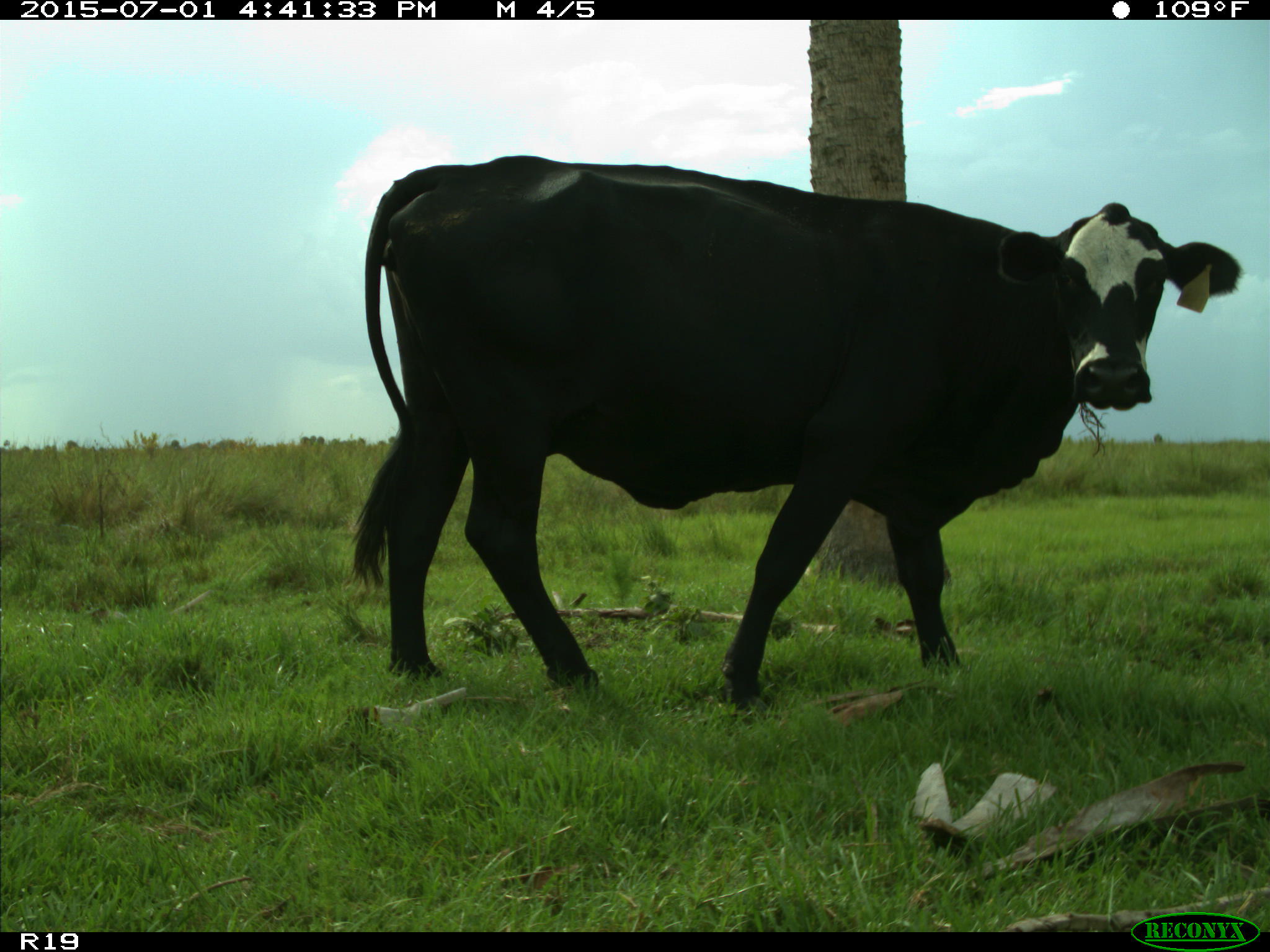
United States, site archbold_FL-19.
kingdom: Animalia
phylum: Chordata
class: Mammalia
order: Artiodactyla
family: Bovidae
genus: Bos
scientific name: Bos taurus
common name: domestic cow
Bos taurus (domestic cow).